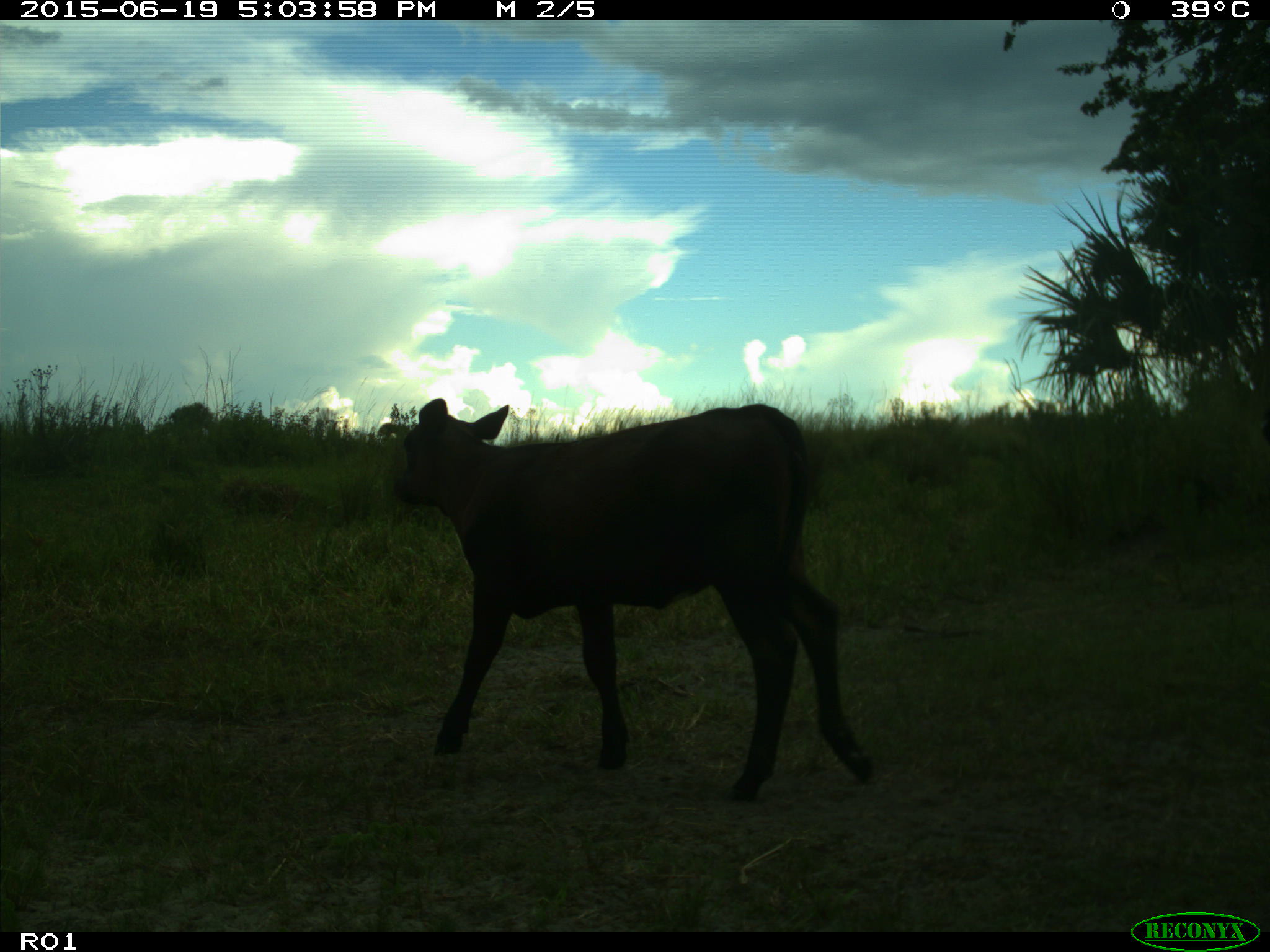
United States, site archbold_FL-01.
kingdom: Animalia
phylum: Chordata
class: Mammalia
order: Artiodactyla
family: Bovidae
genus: Bos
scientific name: Bos taurus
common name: domestic cow